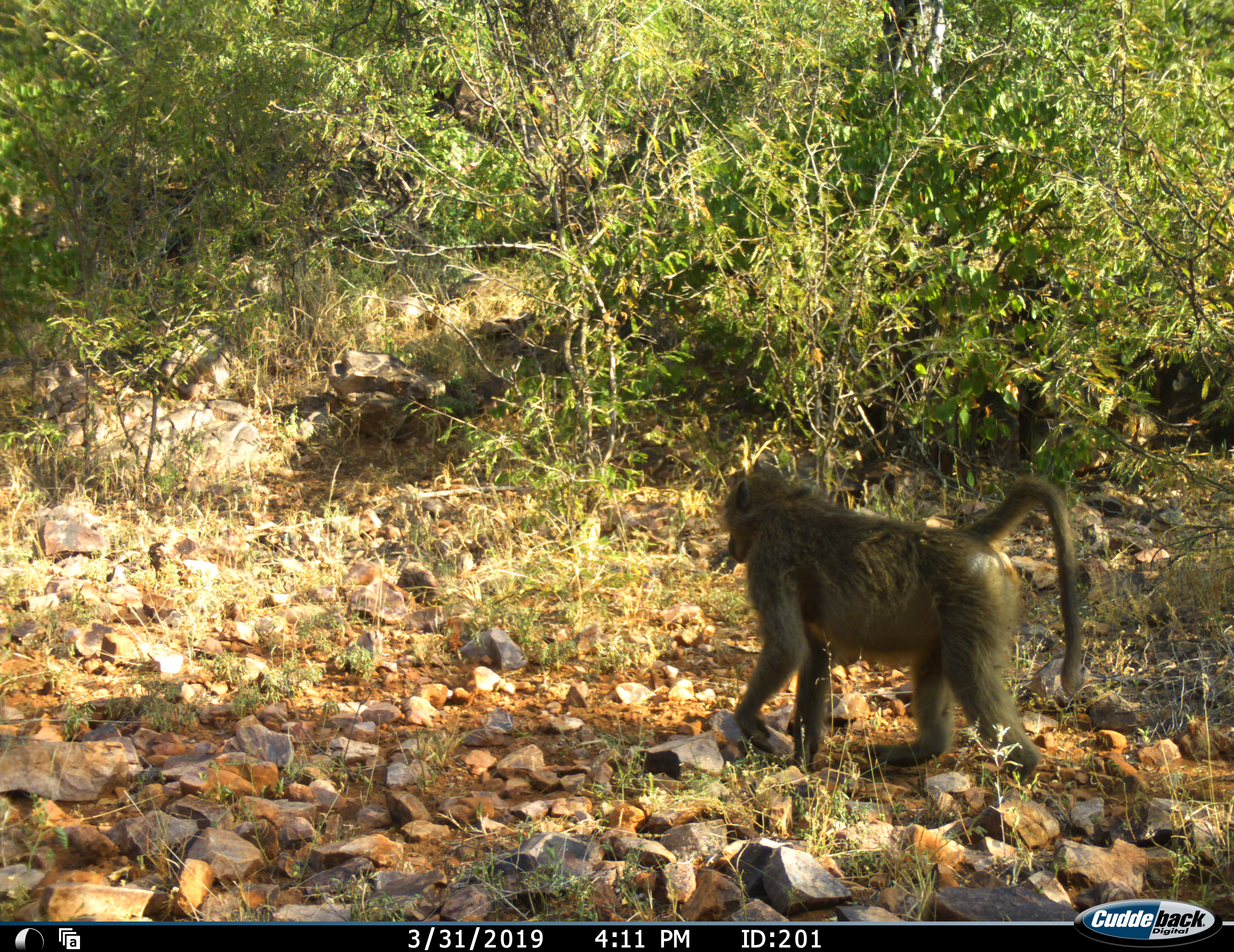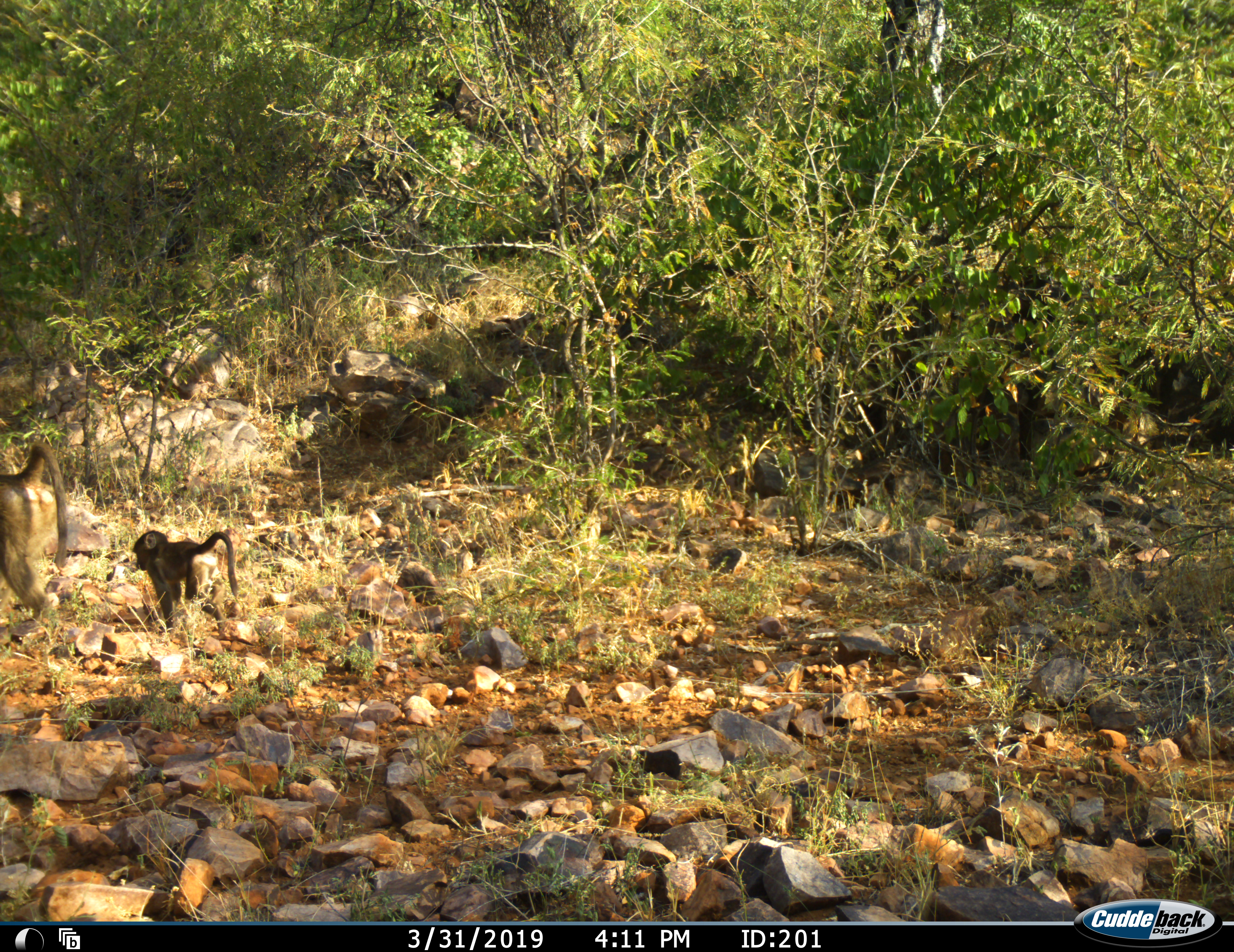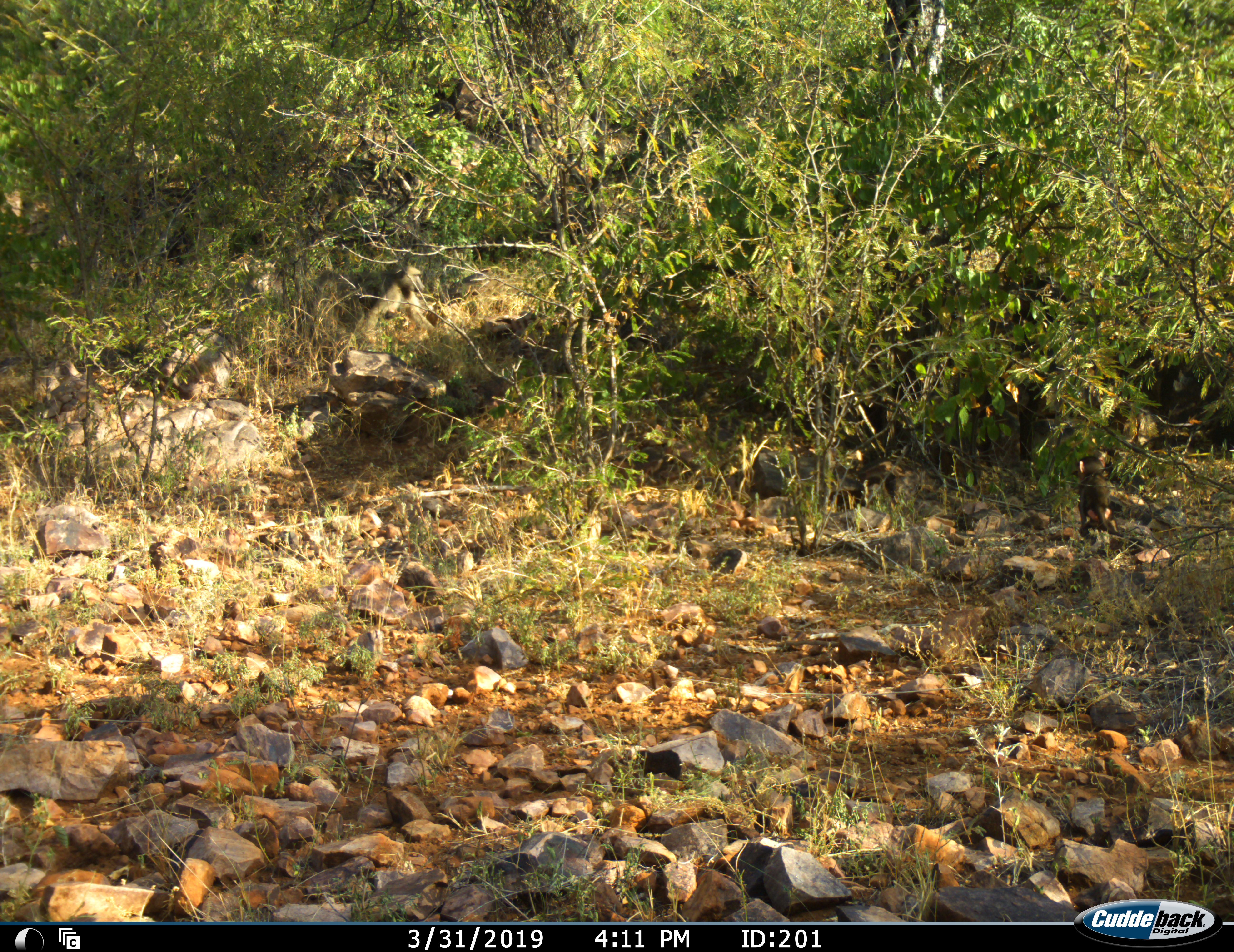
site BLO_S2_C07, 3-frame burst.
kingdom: Animalia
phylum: Chordata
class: Mammalia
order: Primates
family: Cercopithecidae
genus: Papio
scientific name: Papio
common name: baboon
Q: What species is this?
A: Baboon (Papio).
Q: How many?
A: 2.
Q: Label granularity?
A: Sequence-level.